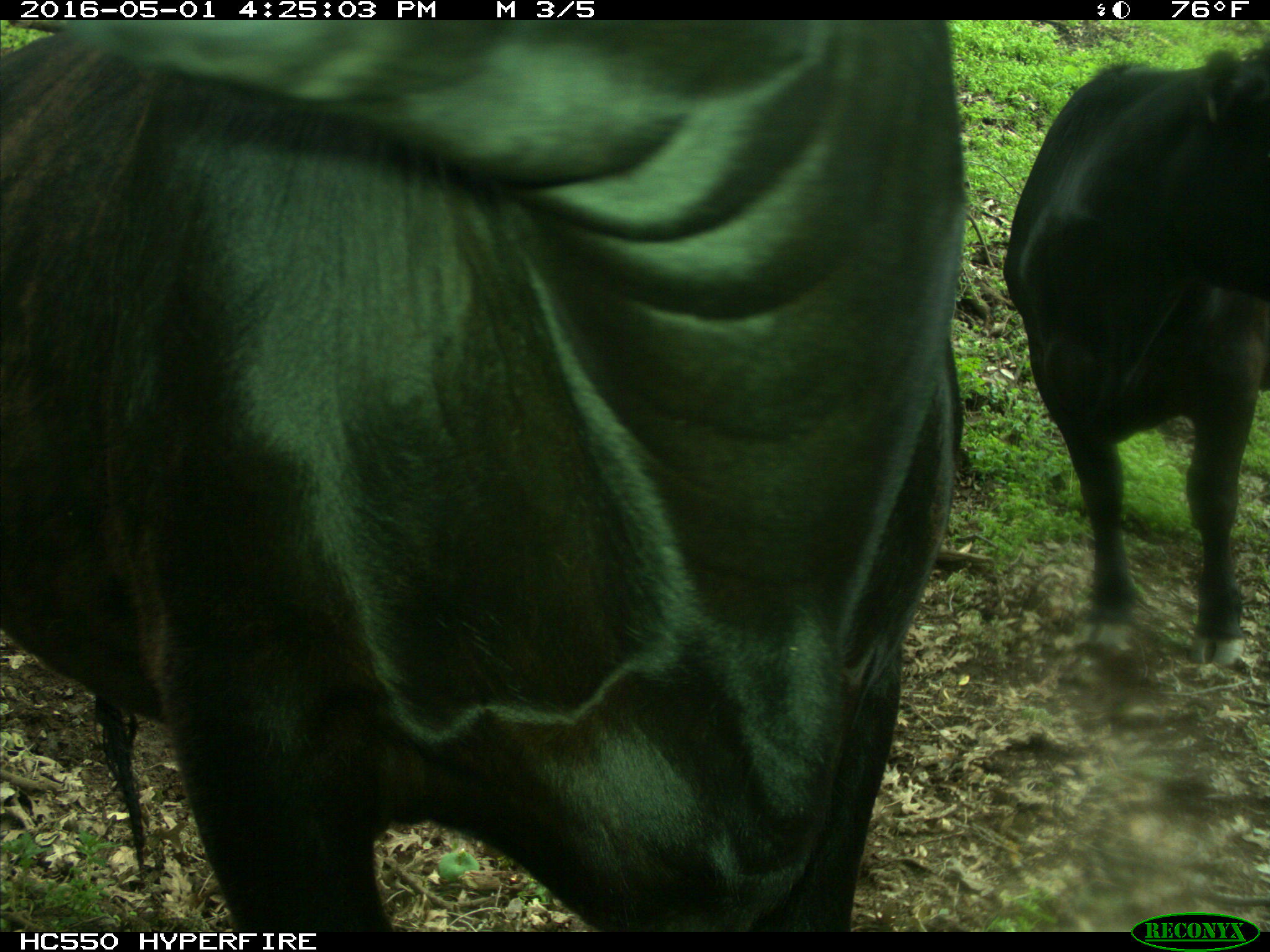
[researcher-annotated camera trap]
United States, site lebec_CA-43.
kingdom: Animalia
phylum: Chordata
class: Mammalia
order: Artiodactyla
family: Bovidae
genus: Bos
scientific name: Bos taurus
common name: domestic cow